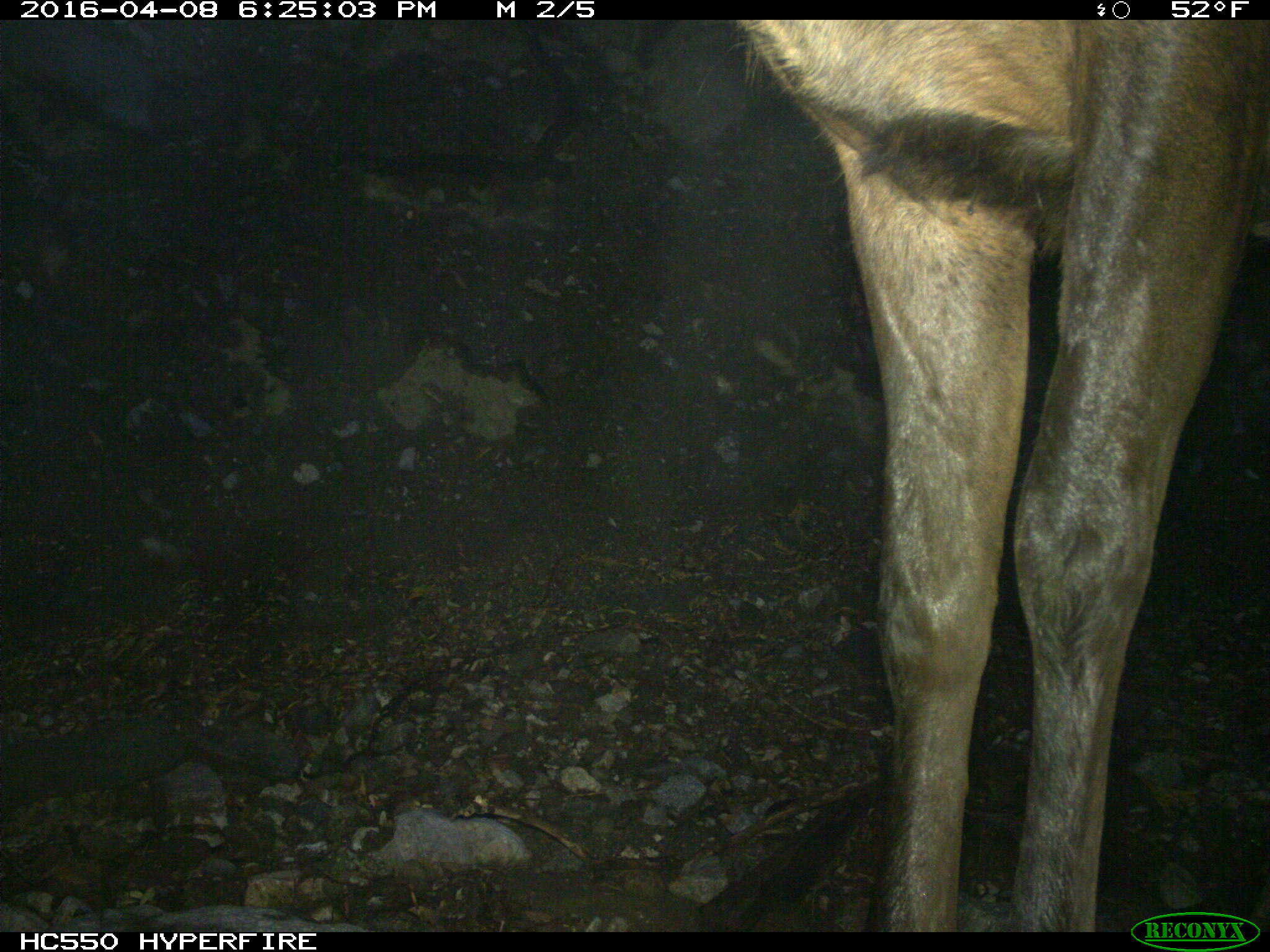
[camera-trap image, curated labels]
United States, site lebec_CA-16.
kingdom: Animalia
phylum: Chordata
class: Mammalia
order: Artiodactyla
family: Cervidae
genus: Cervus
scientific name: Cervus canadensis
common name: elk